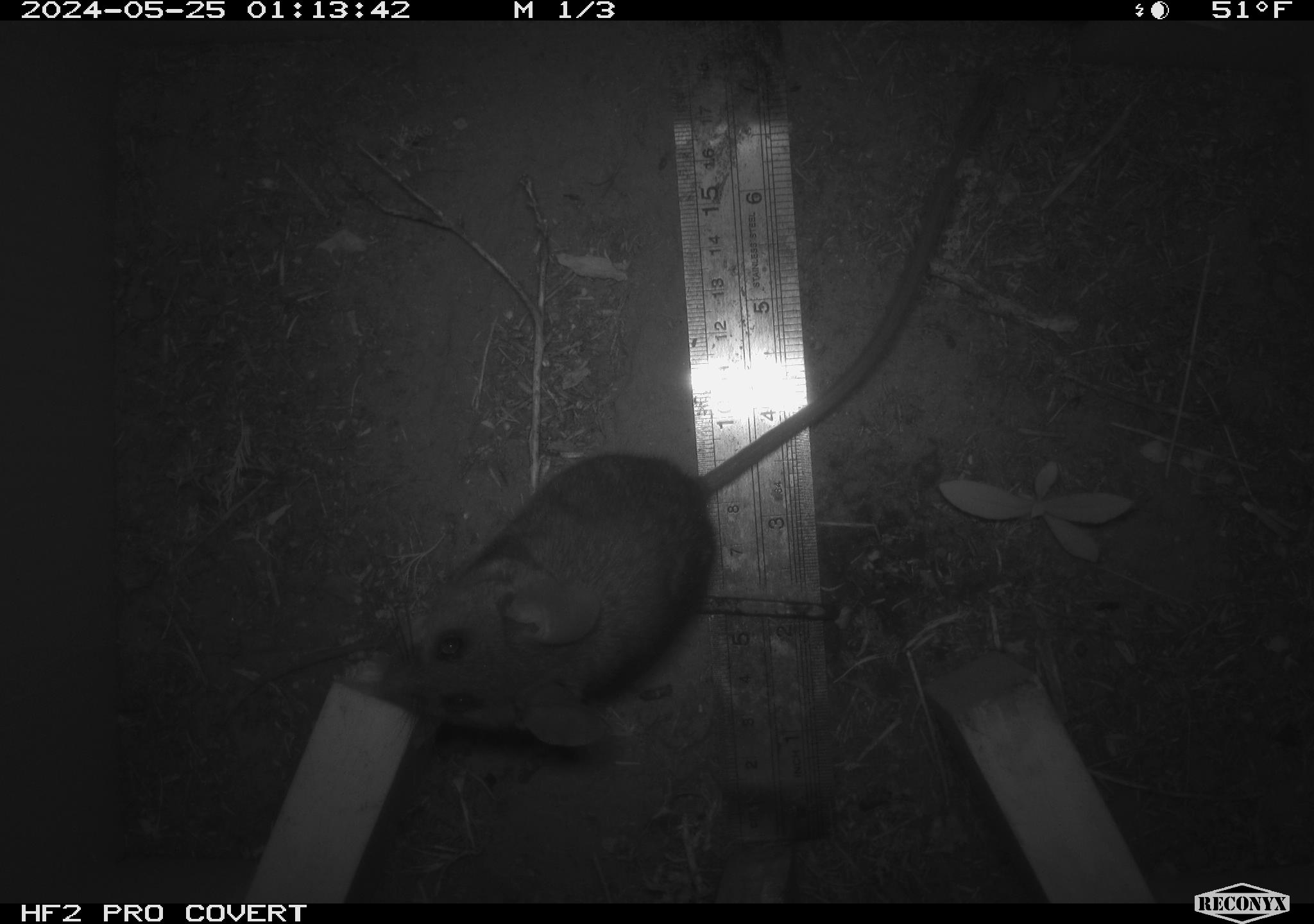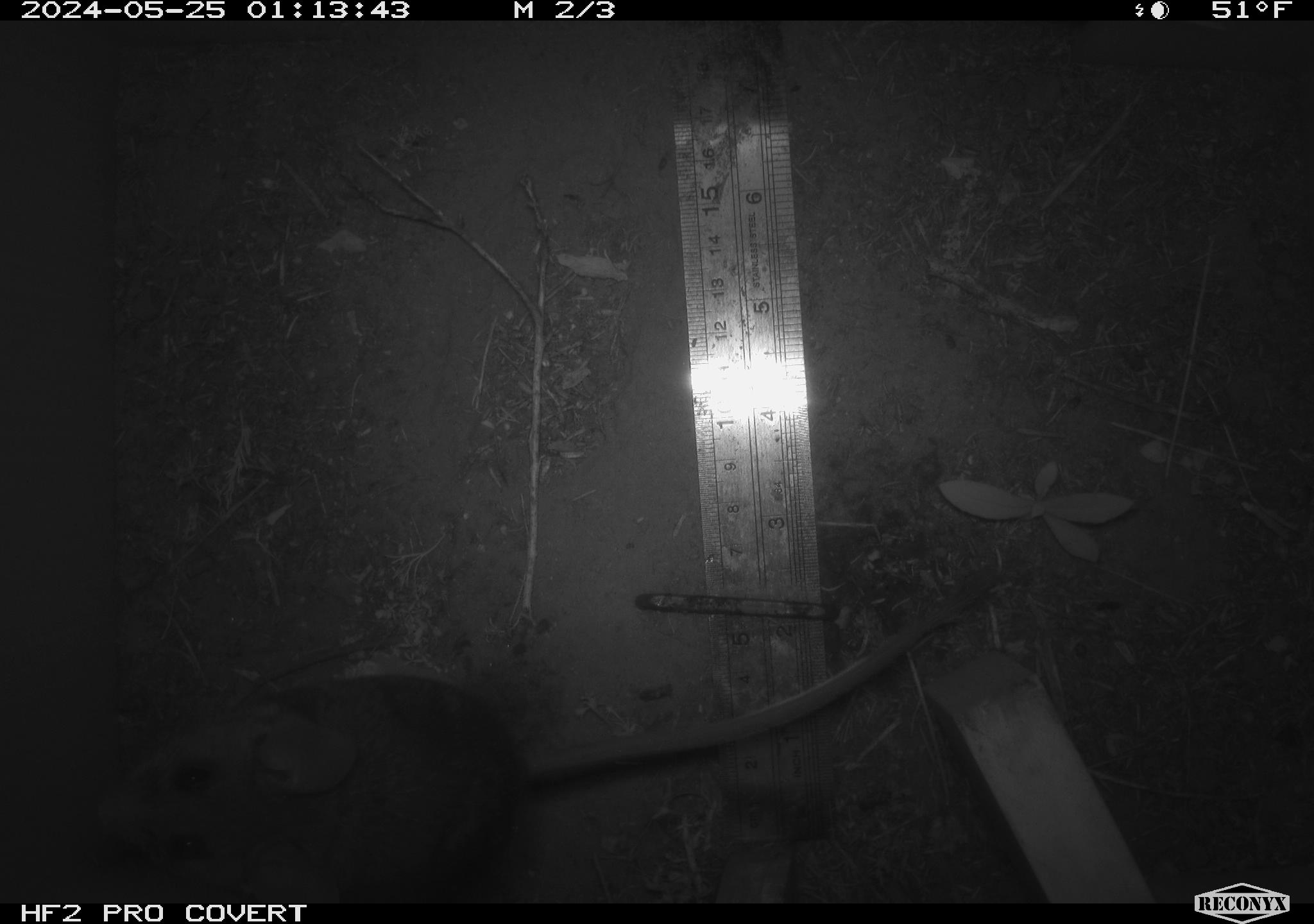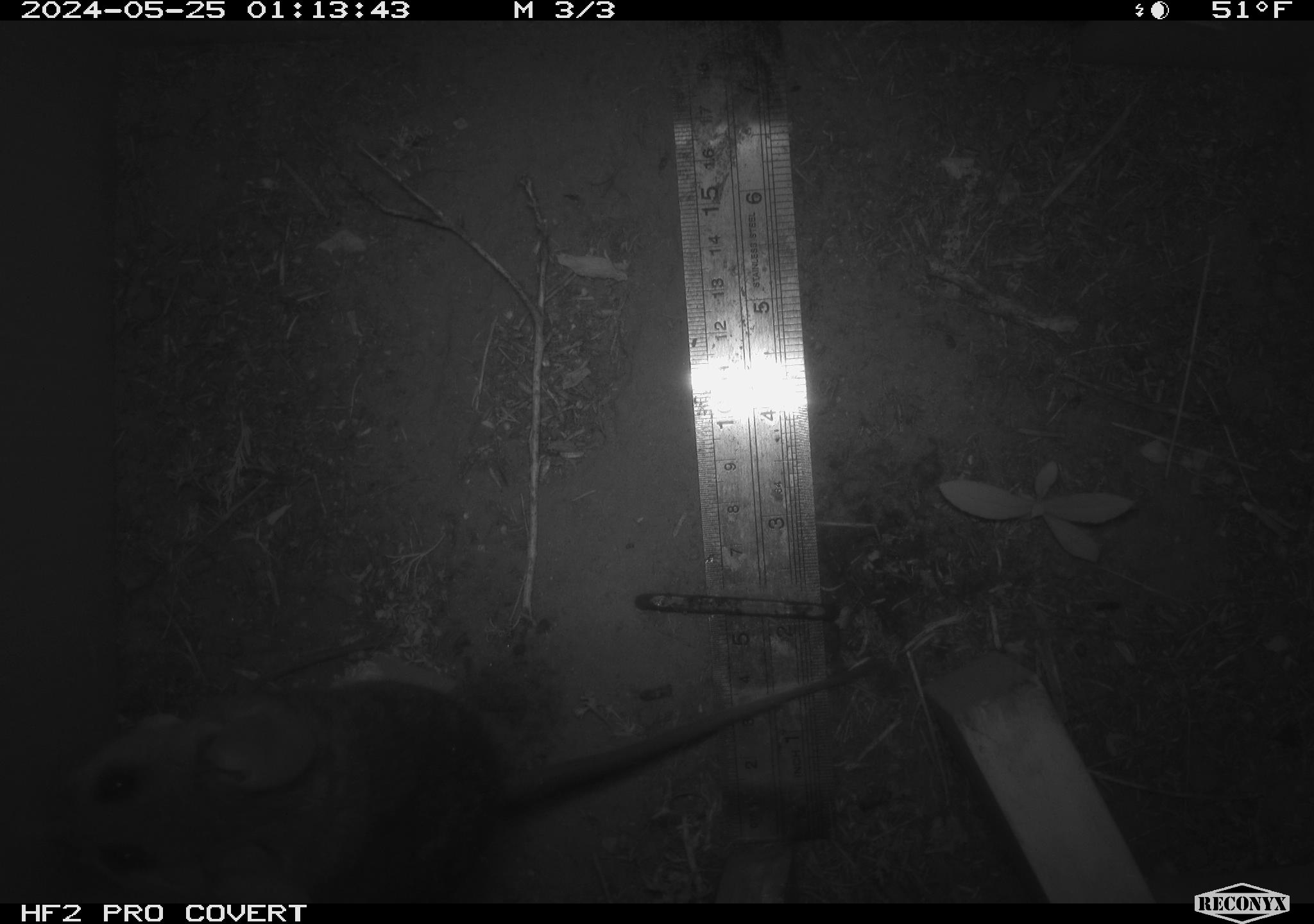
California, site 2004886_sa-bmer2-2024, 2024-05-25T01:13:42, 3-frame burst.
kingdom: Animalia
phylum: Chordata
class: Mammalia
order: Rodentia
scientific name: Rodentia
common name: woodrat or rat or mouse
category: woodrat or rat or mouse species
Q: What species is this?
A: Woodrat or rat or mouse species (woodrat or rat or mouse) (Rodentia).